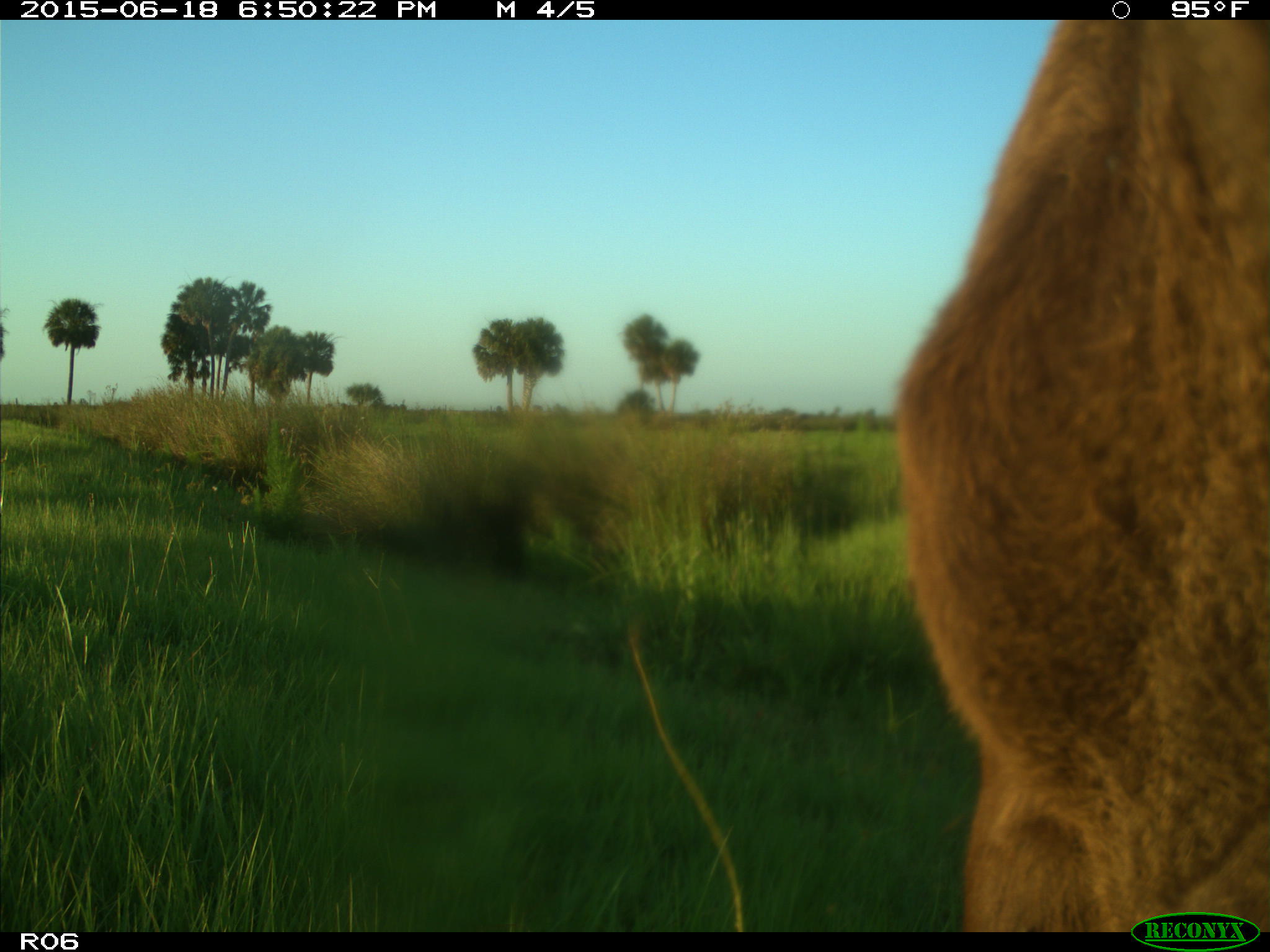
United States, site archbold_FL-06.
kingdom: Animalia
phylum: Chordata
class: Mammalia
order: Artiodactyla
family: Bovidae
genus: Bos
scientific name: Bos taurus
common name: domestic cow